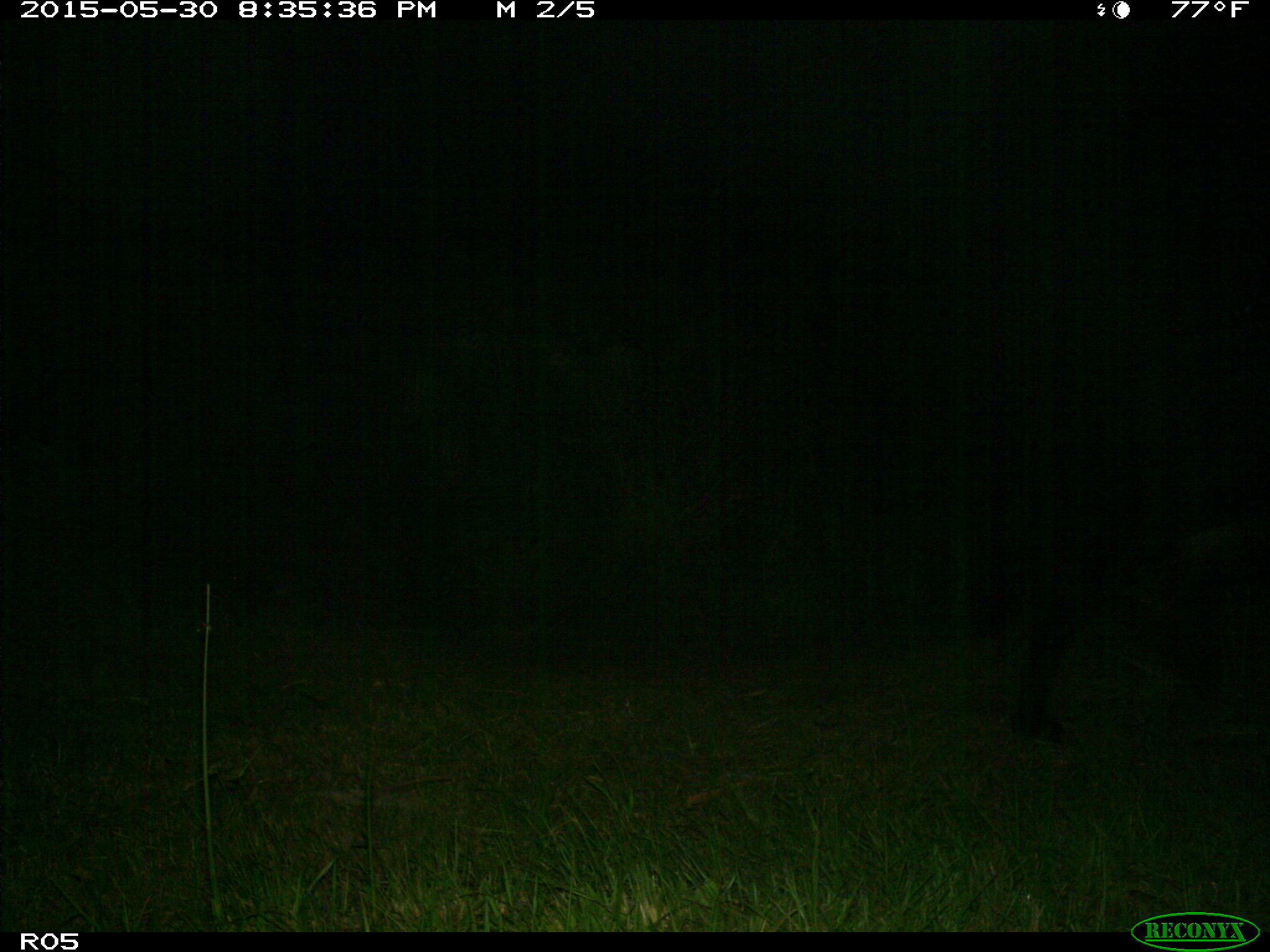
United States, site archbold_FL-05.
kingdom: Animalia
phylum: Chordata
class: Mammalia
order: Artiodactyla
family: Bovidae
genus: Bos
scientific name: Bos taurus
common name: domestic cow